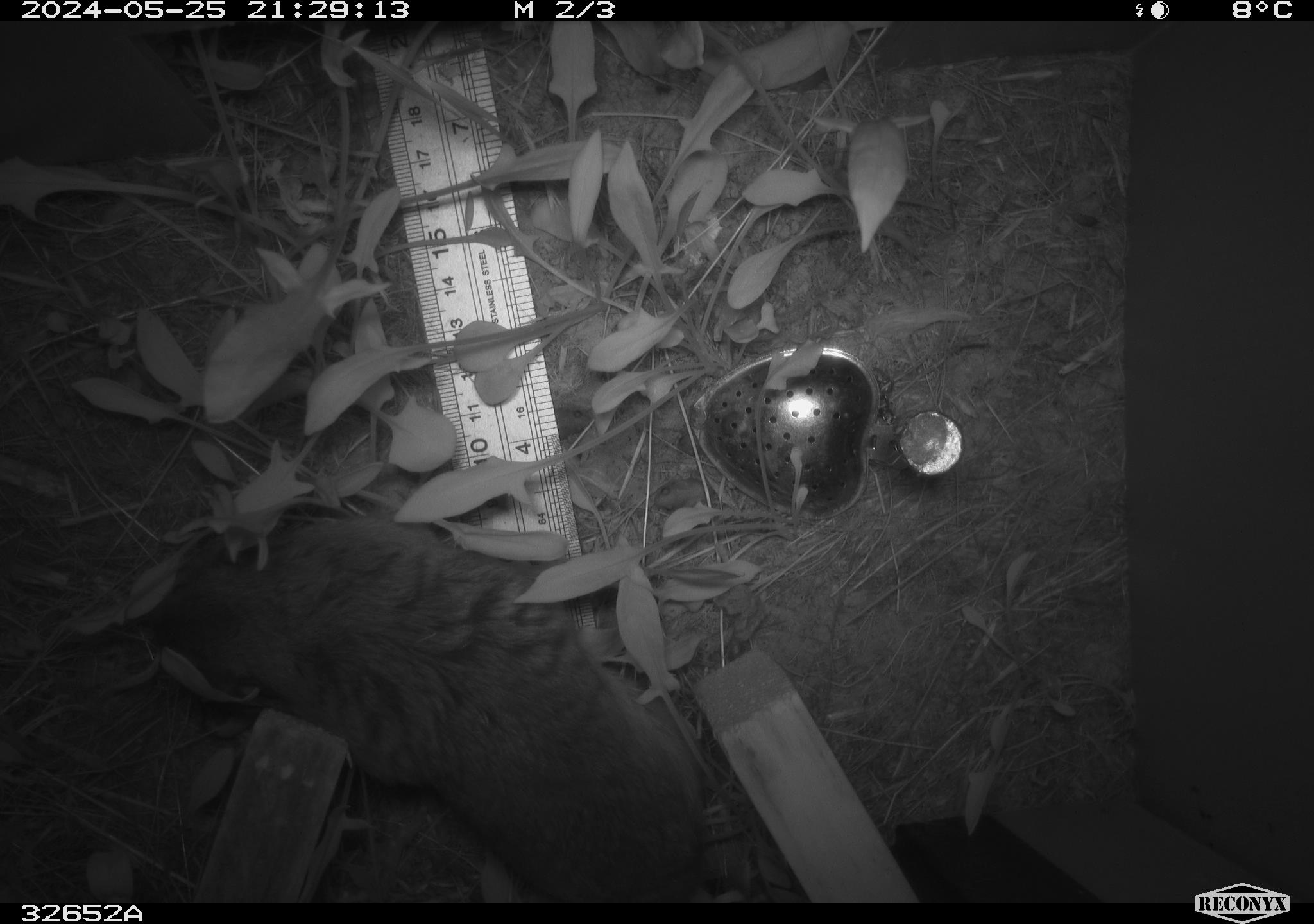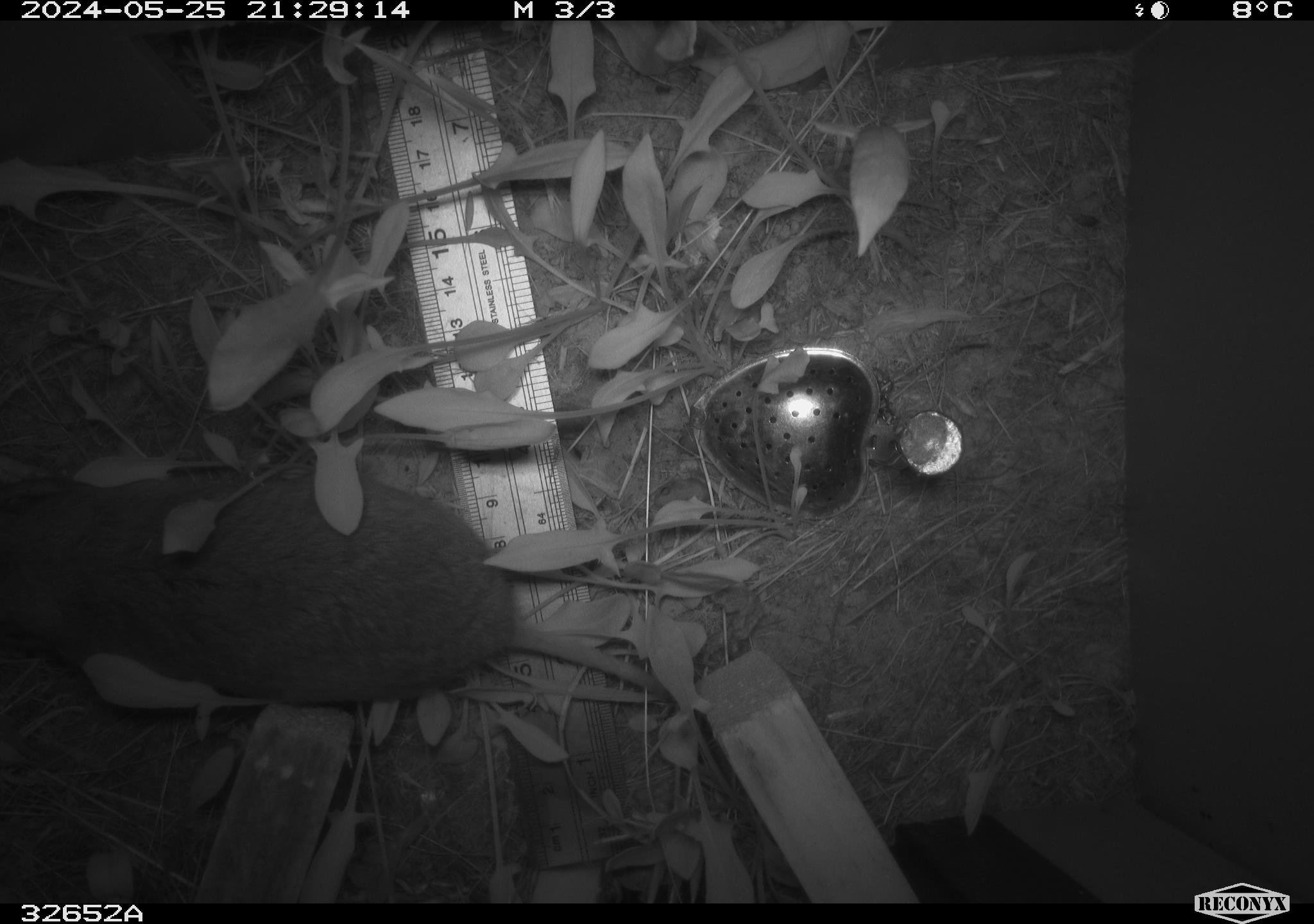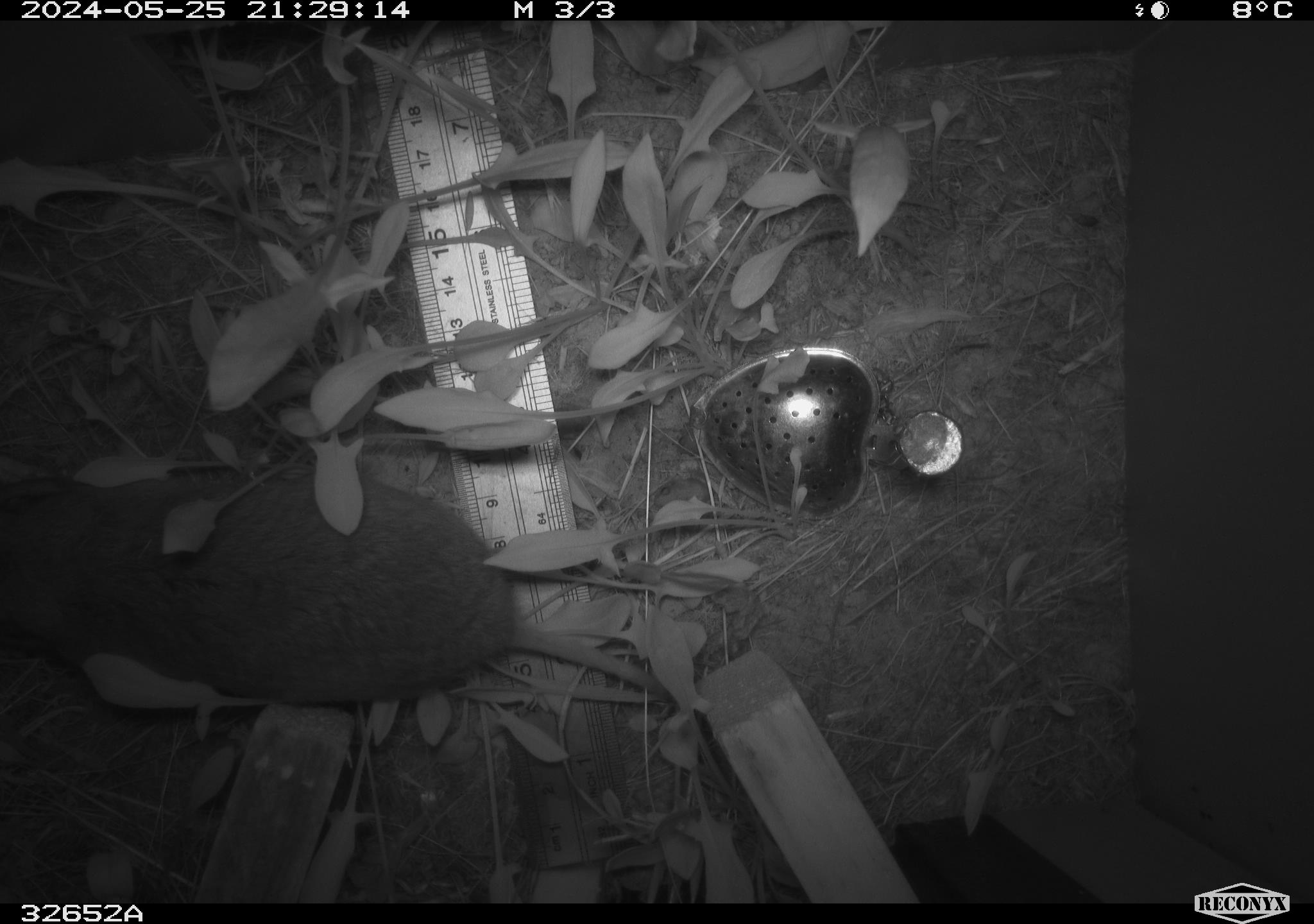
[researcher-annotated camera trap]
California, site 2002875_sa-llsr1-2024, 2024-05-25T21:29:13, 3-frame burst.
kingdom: Animalia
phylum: Chordata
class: Mammalia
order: Rodentia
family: Cricetidae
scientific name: Arvicolinae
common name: voles, lemmings, and muskrats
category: arvicolinae subfamily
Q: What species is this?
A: Arvicolinae subfamily (voles, lemmings, and muskrats) (Arvicolinae).